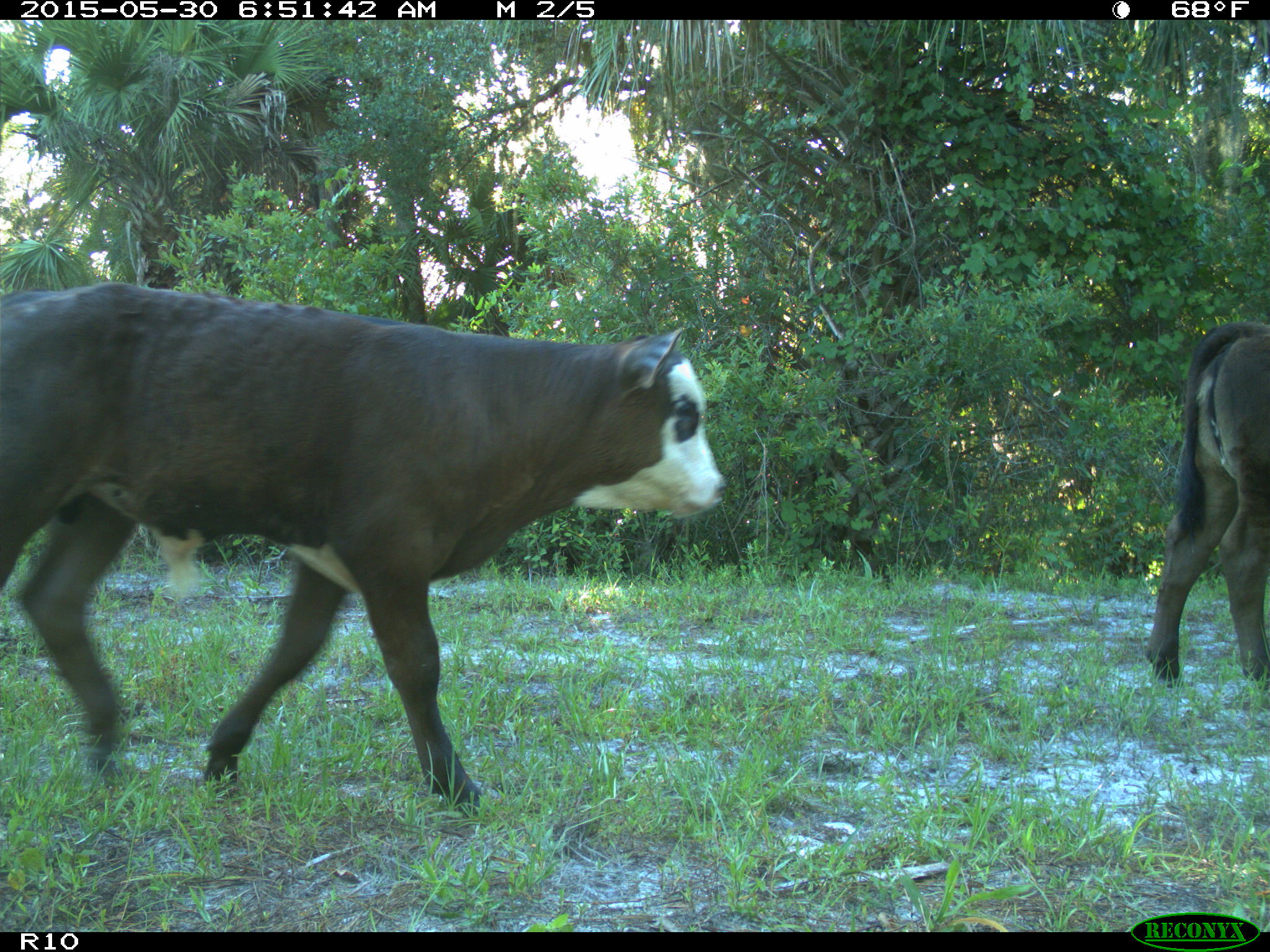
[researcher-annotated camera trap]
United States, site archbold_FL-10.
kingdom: Animalia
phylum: Chordata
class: Mammalia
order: Artiodactyla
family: Bovidae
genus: Bos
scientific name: Bos taurus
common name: domestic cow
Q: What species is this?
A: Bos taurus (domestic cow).